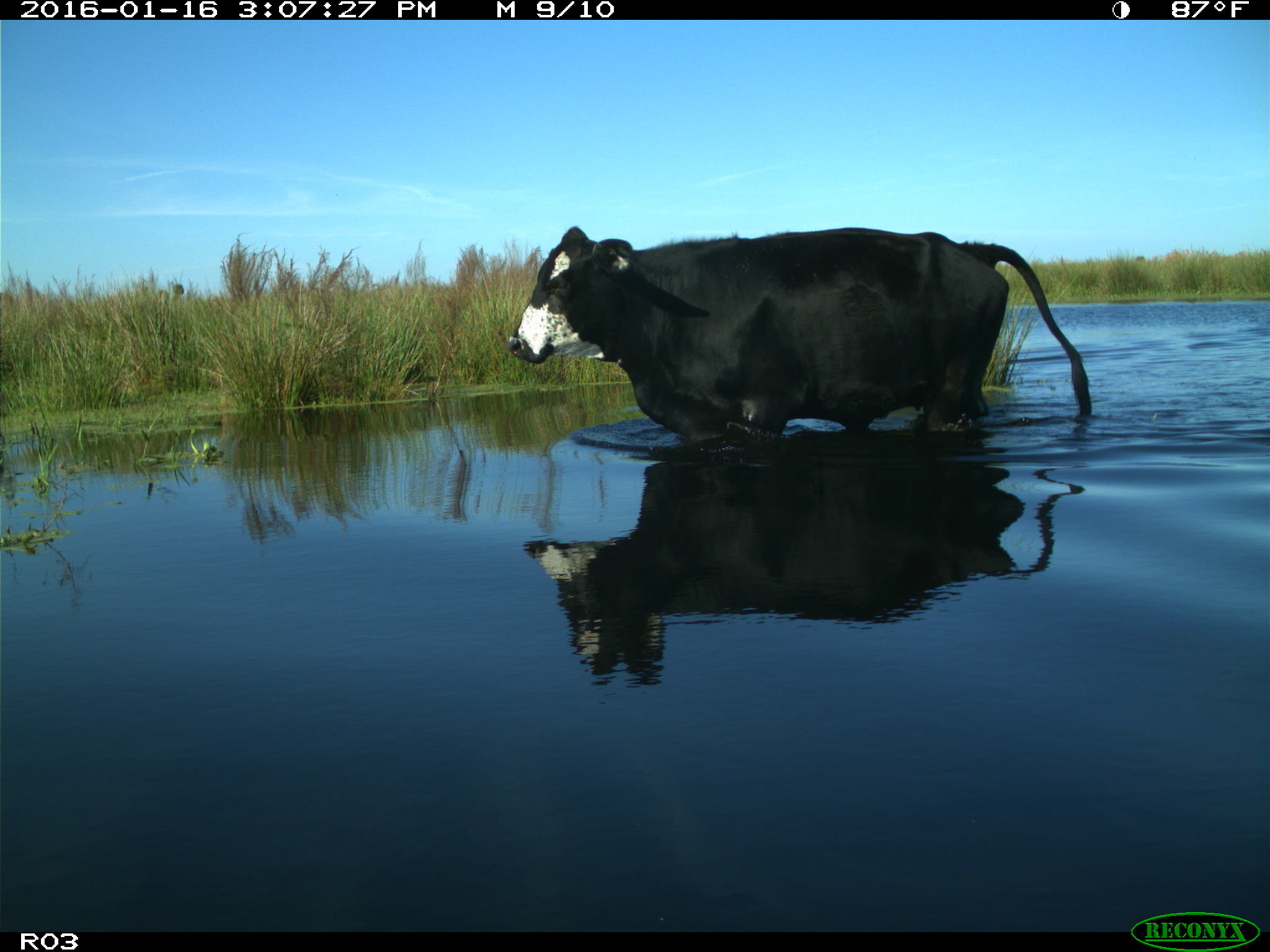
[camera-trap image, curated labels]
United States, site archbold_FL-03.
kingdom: Animalia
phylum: Chordata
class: Mammalia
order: Artiodactyla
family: Bovidae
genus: Bos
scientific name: Bos taurus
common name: domestic cow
Bos taurus (domestic cow).